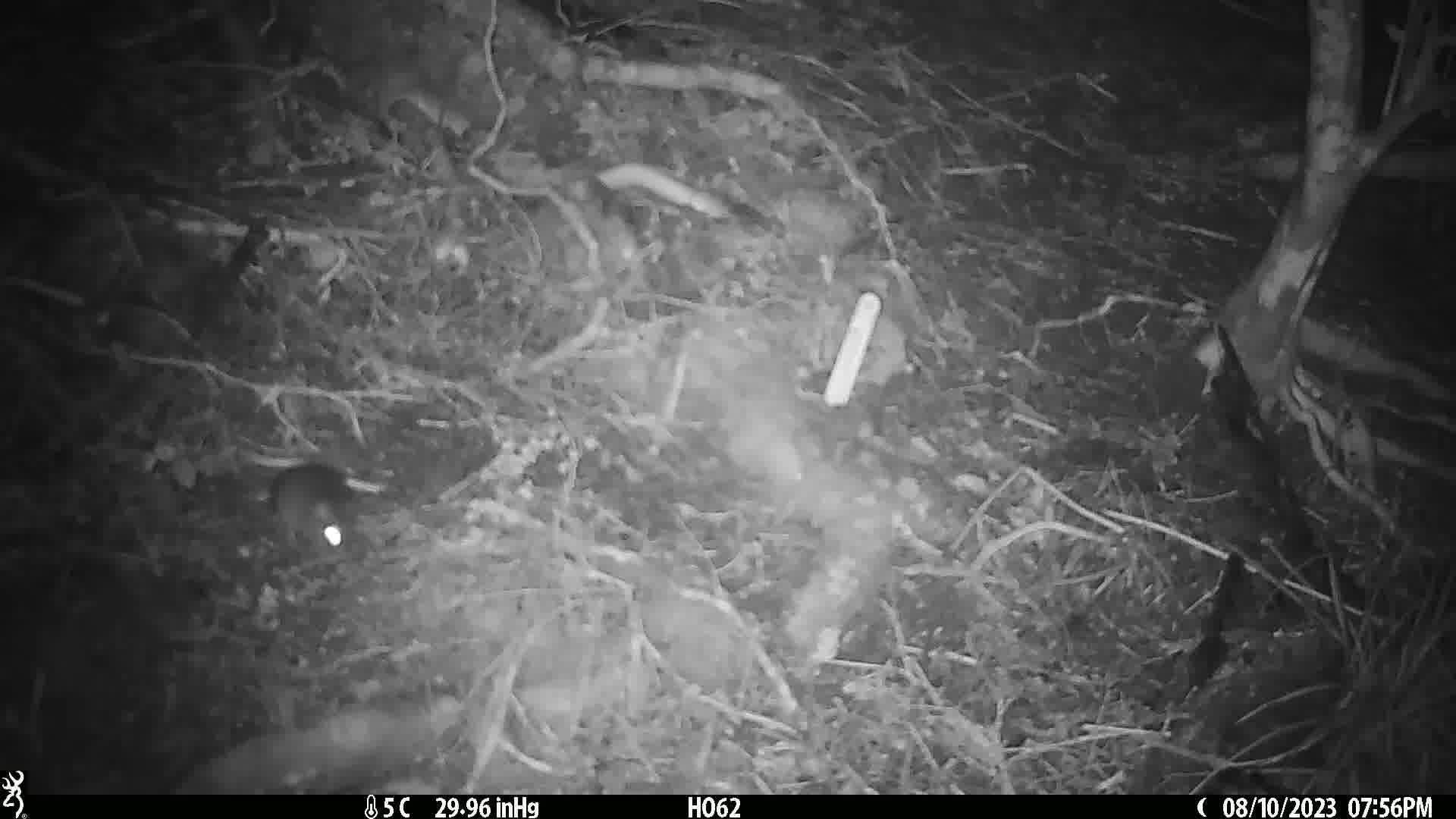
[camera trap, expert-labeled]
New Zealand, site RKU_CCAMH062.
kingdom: Animalia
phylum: Chordata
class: Mammalia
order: Rodentia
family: Muridae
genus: Rattus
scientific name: Rattus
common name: rat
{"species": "rat (Rattus)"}